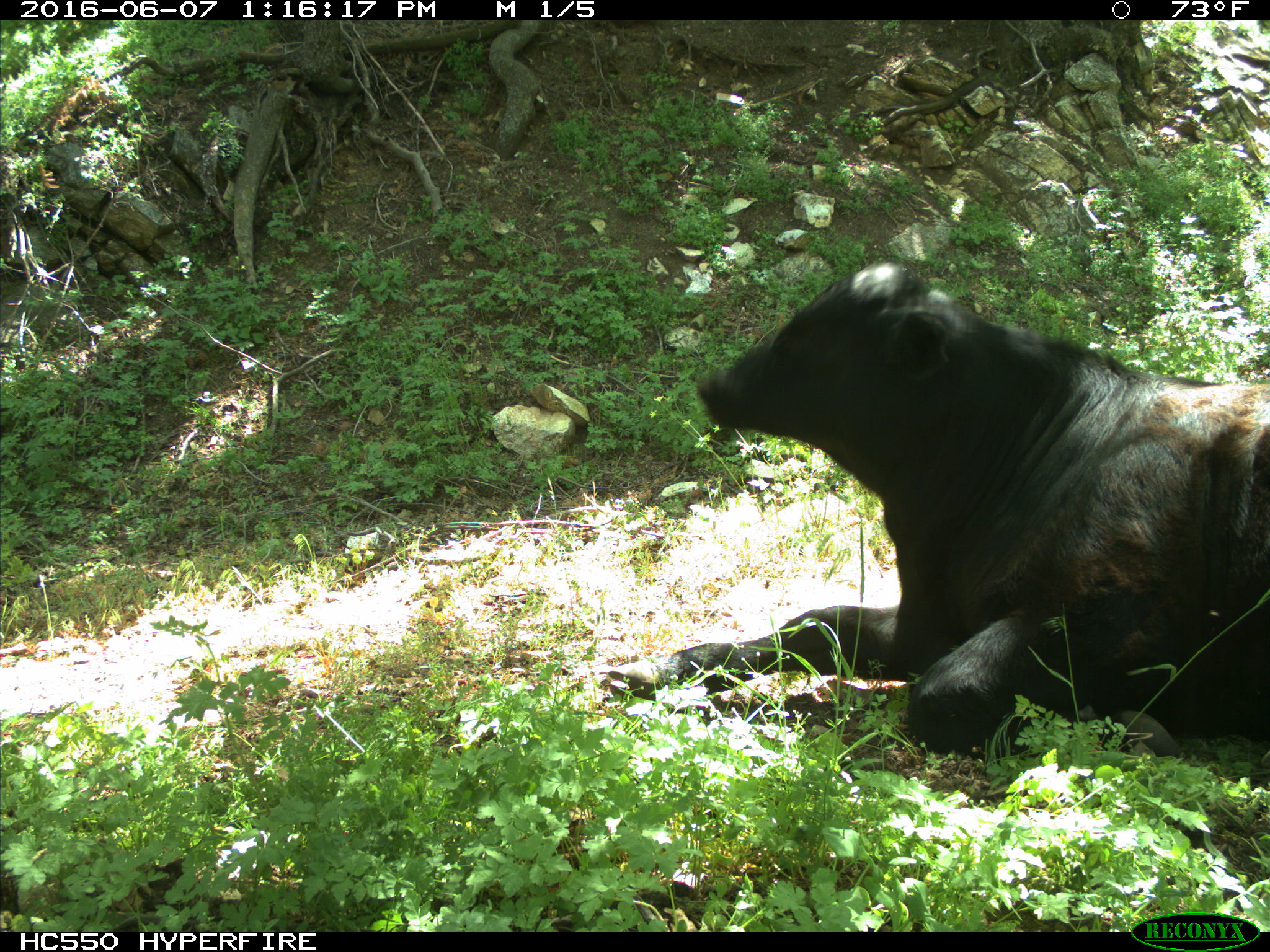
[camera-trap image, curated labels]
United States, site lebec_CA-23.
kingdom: Animalia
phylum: Chordata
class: Mammalia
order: Artiodactyla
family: Bovidae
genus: Bos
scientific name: Bos taurus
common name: domestic cow